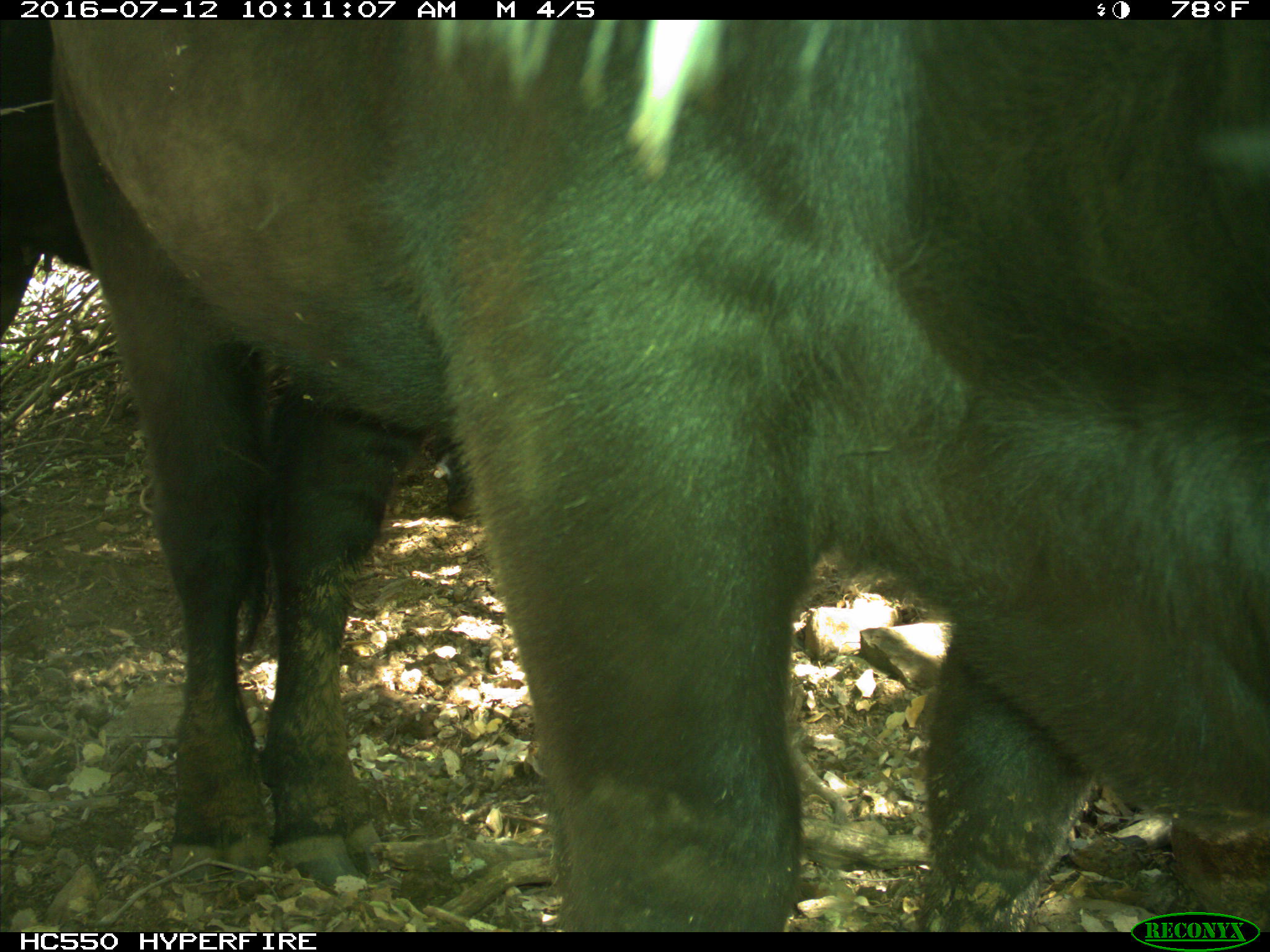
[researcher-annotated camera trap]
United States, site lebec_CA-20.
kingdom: Animalia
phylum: Chordata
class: Mammalia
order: Artiodactyla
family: Bovidae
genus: Bos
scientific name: Bos taurus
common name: domestic cow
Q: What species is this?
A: Bos taurus (domestic cow).